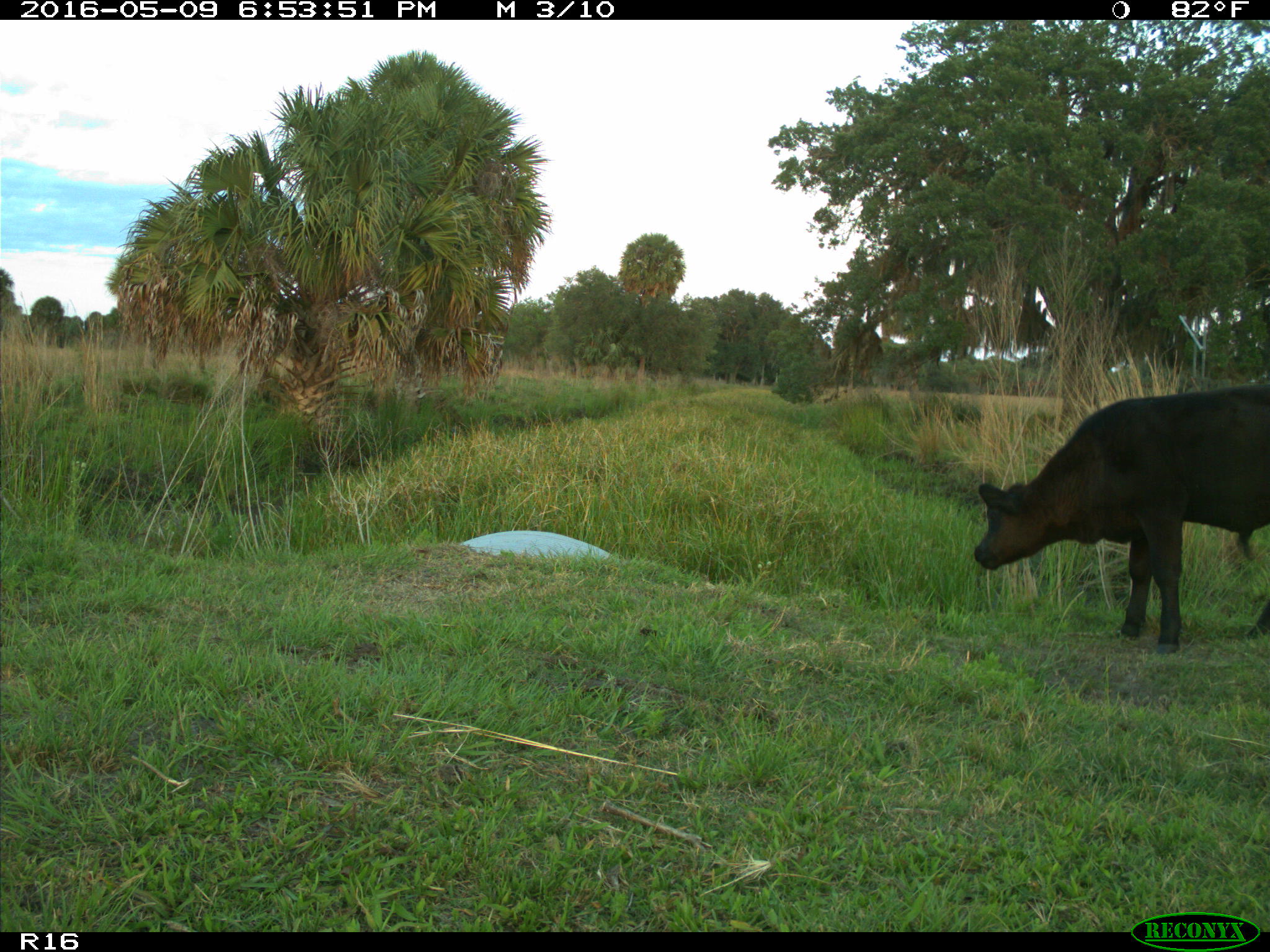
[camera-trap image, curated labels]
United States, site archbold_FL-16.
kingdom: Animalia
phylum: Chordata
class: Mammalia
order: Artiodactyla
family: Bovidae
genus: Bos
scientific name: Bos taurus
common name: domestic cow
Bos taurus (domestic cow).